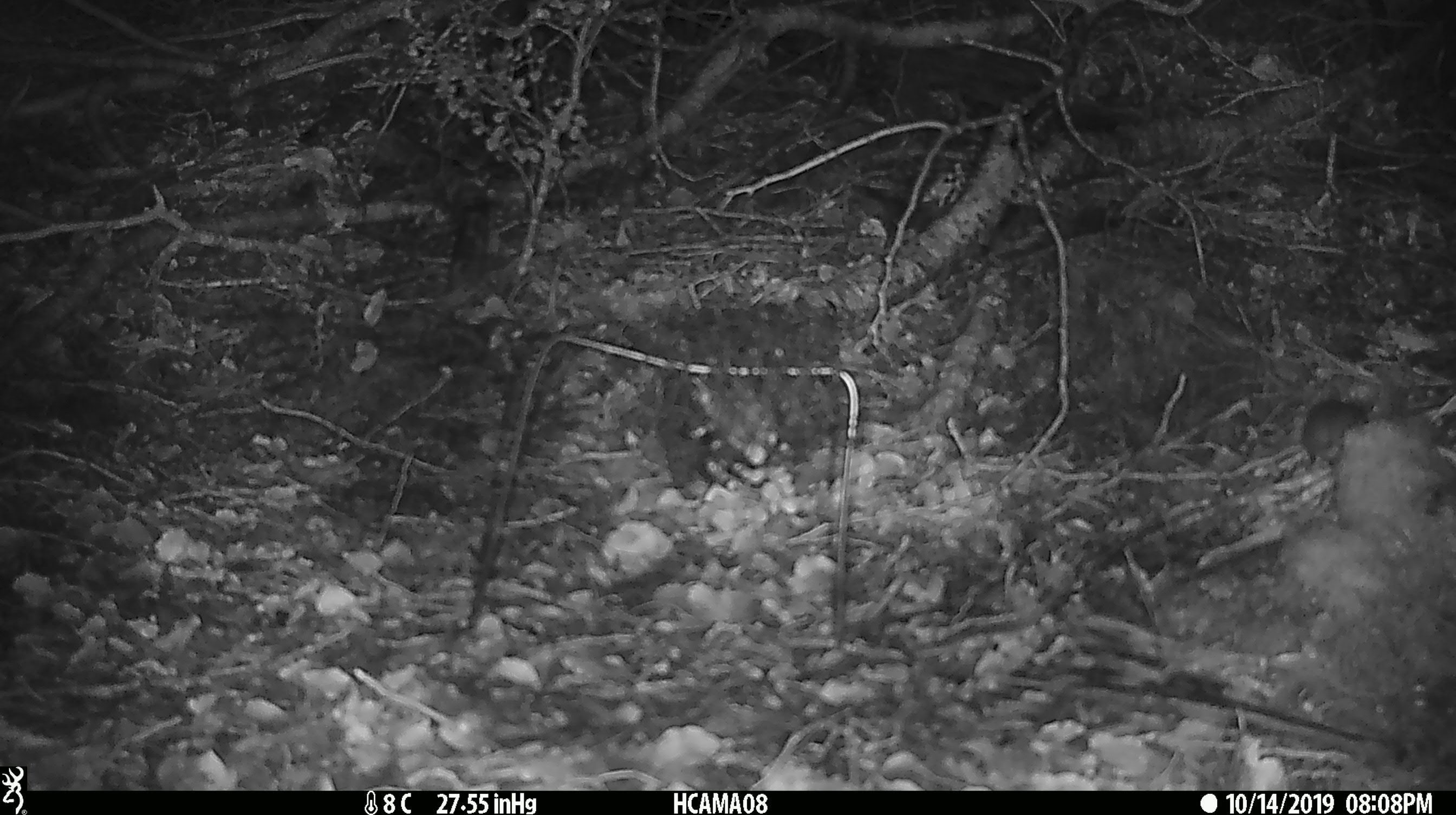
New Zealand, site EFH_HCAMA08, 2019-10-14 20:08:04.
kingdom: Animalia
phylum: Chordata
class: Mammalia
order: Rodentia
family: Muridae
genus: Mus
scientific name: Mus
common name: mouse